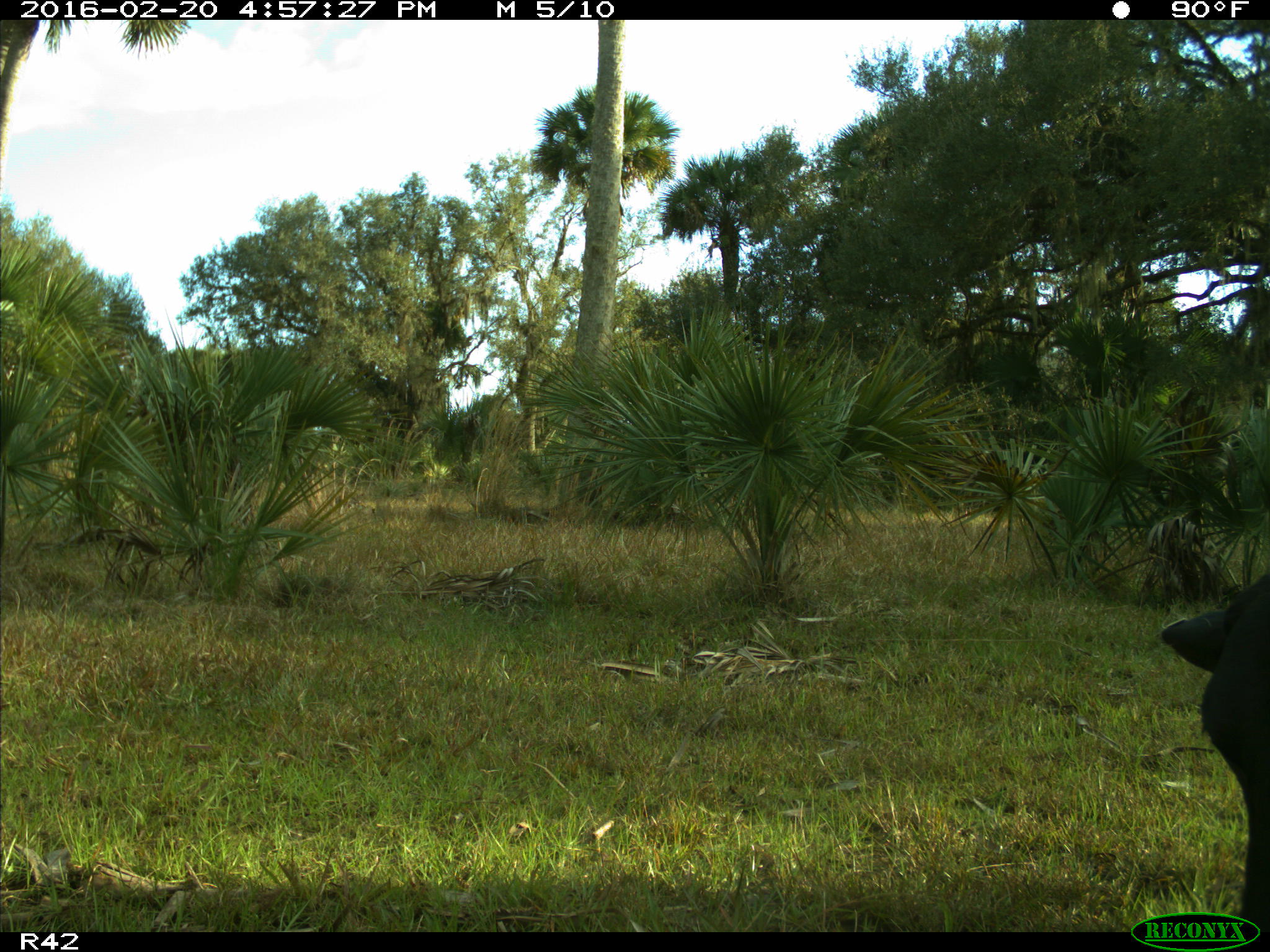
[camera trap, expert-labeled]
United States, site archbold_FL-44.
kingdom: Animalia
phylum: Chordata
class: Mammalia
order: Artiodactyla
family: Bovidae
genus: Bos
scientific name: Bos taurus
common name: domestic cow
Bos taurus (domestic cow).